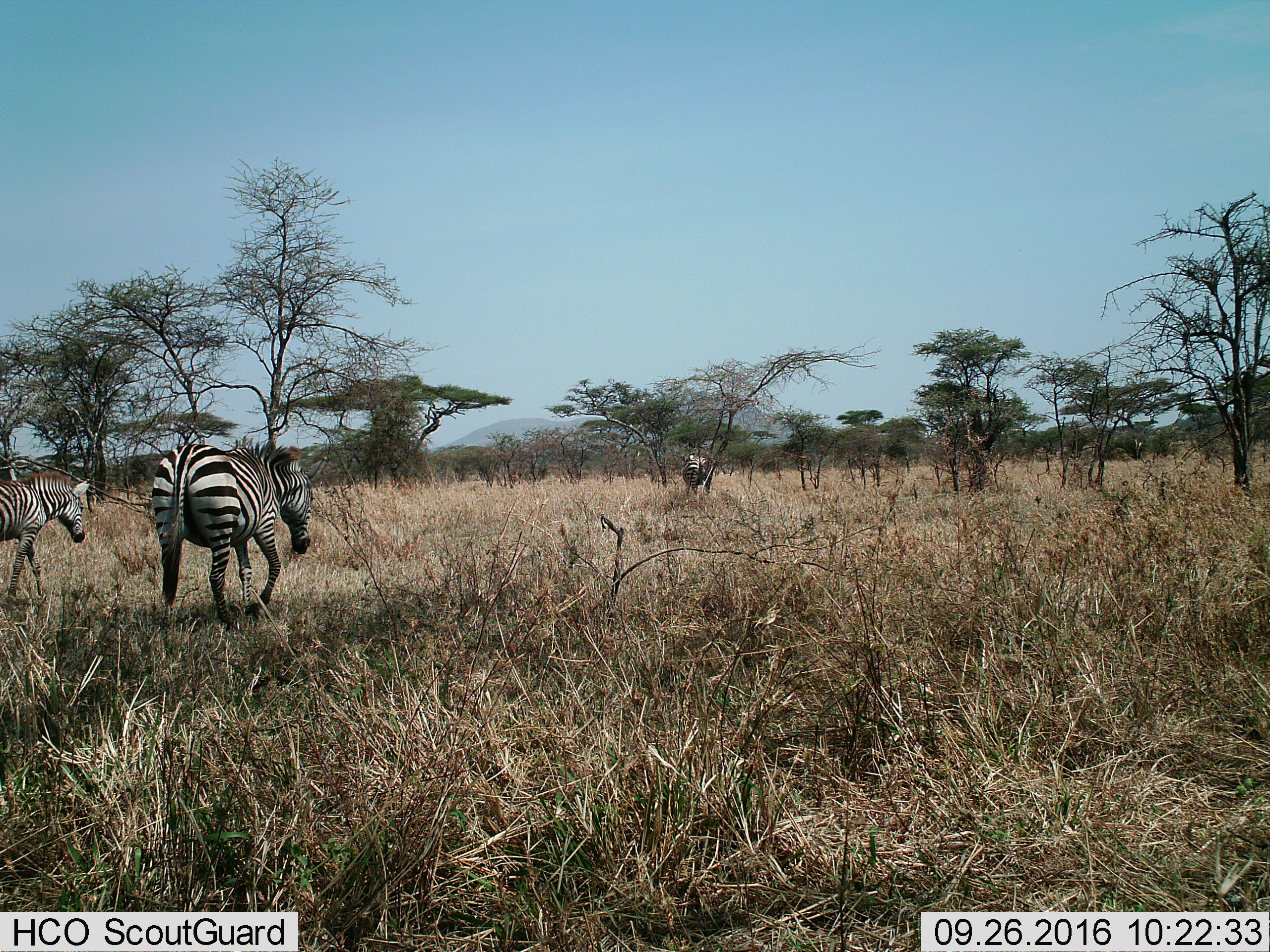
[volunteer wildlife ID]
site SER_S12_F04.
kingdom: Animalia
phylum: Chordata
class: Mammalia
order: Perissodactyla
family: Equidae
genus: Equus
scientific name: Equus quagga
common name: plains zebra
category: zebraplains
Zebraplains (plains zebra) (Equus quagga), count 3. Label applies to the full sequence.